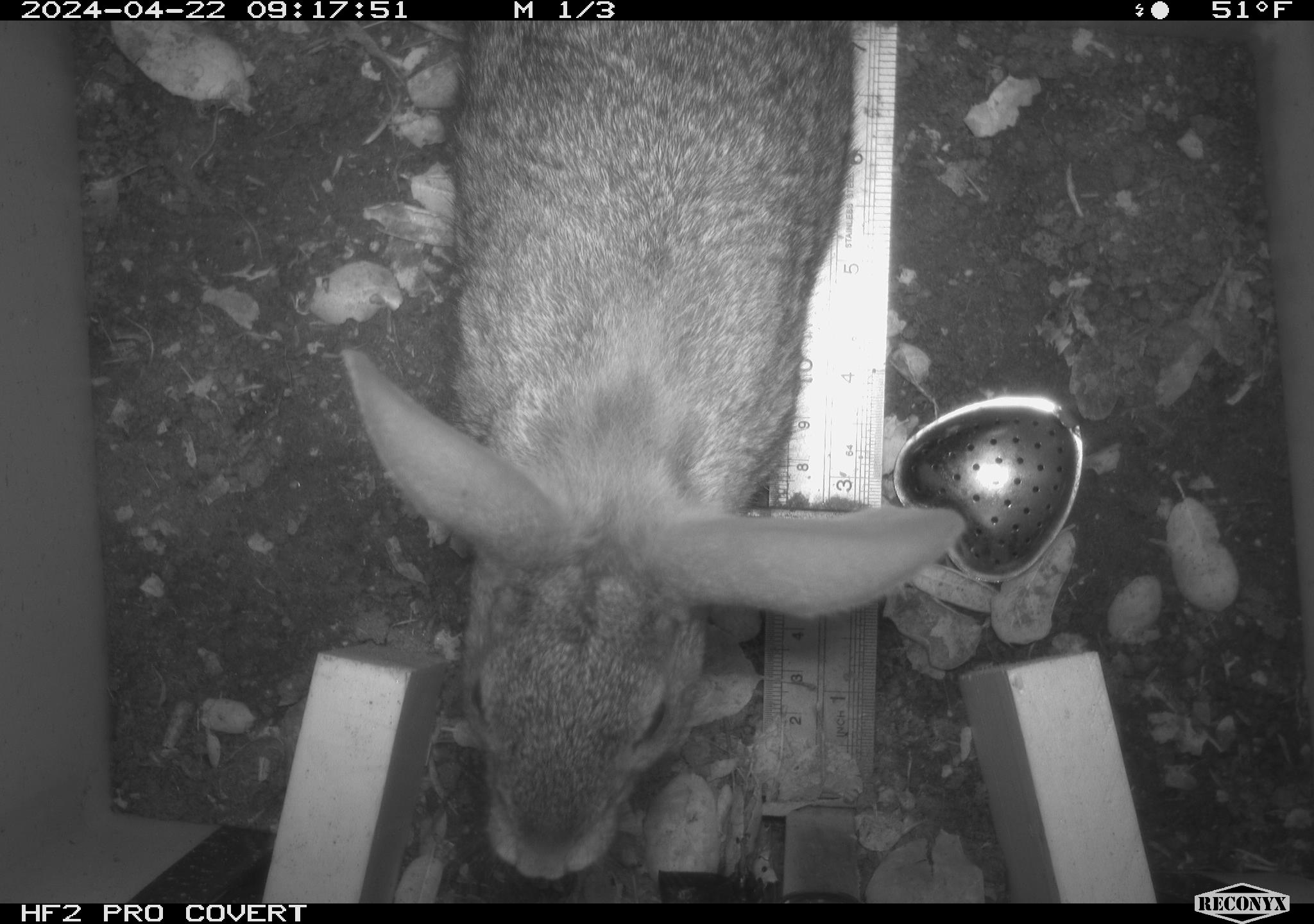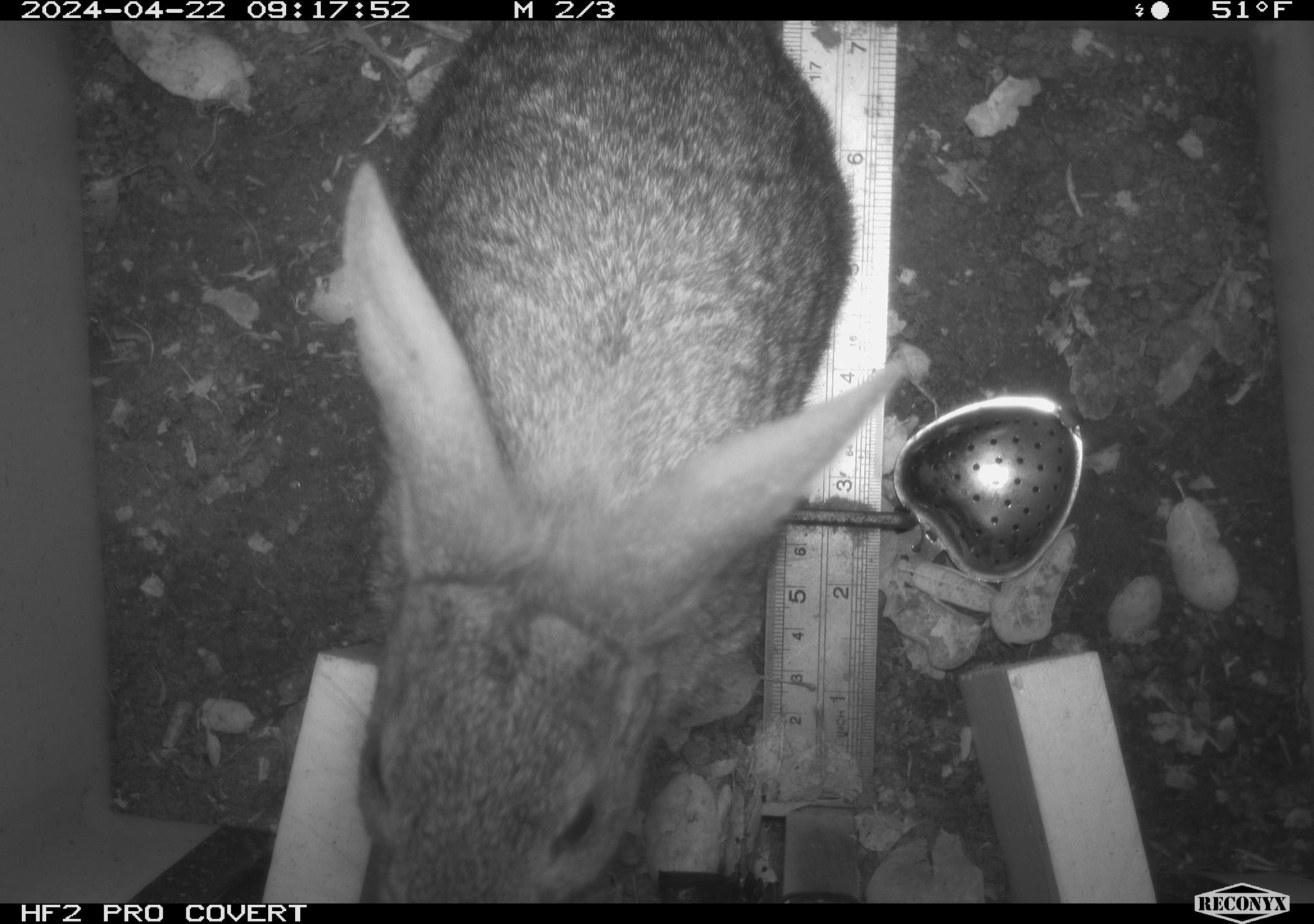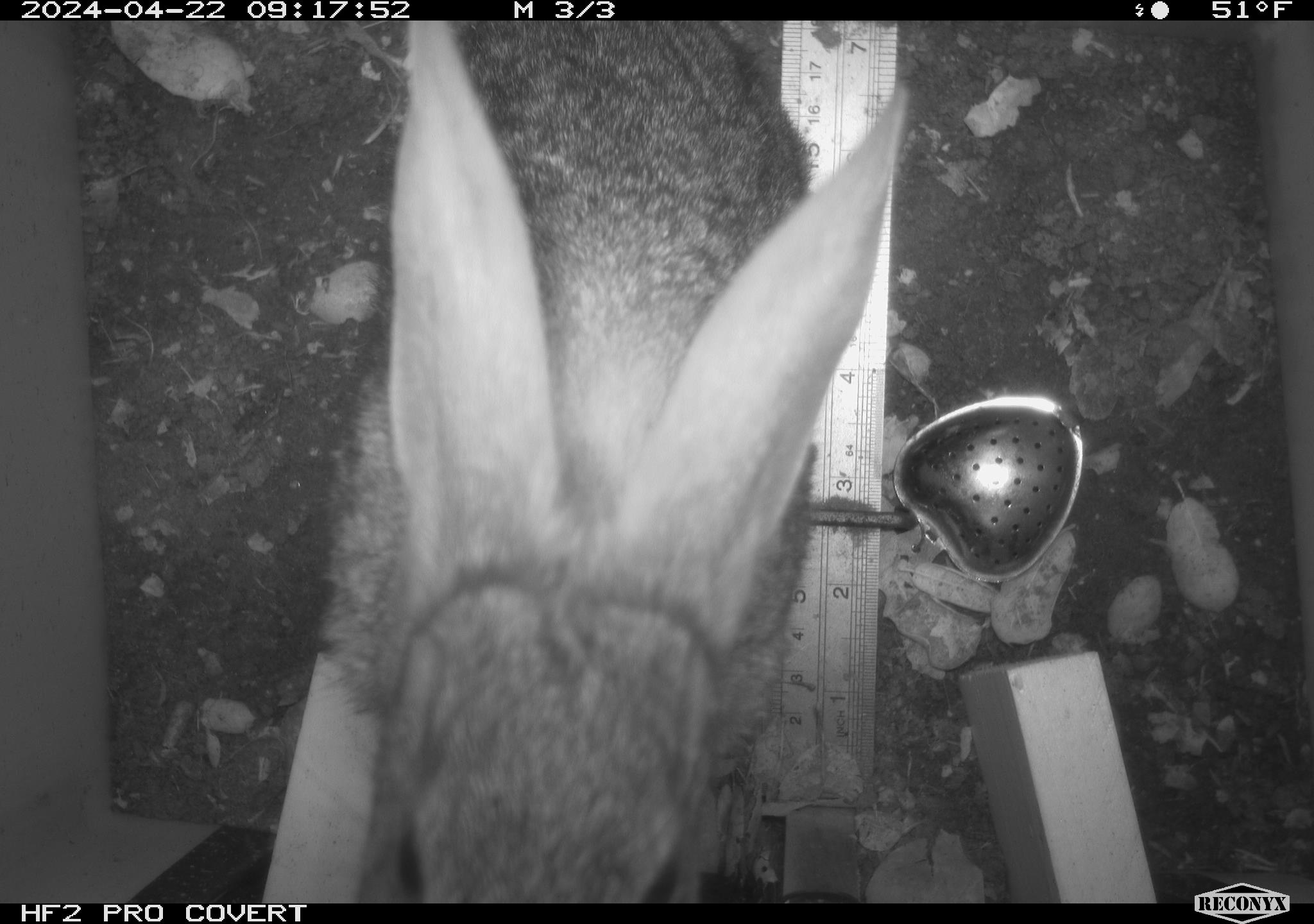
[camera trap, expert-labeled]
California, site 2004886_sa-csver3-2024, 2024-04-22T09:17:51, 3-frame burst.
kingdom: Animalia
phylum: Chordata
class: Mammalia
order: Lagomorpha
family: Leporidae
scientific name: Leporidae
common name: rabbit or hare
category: rabbit and hare family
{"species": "rabbit and hare family (rabbit or hare) (Leporidae)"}